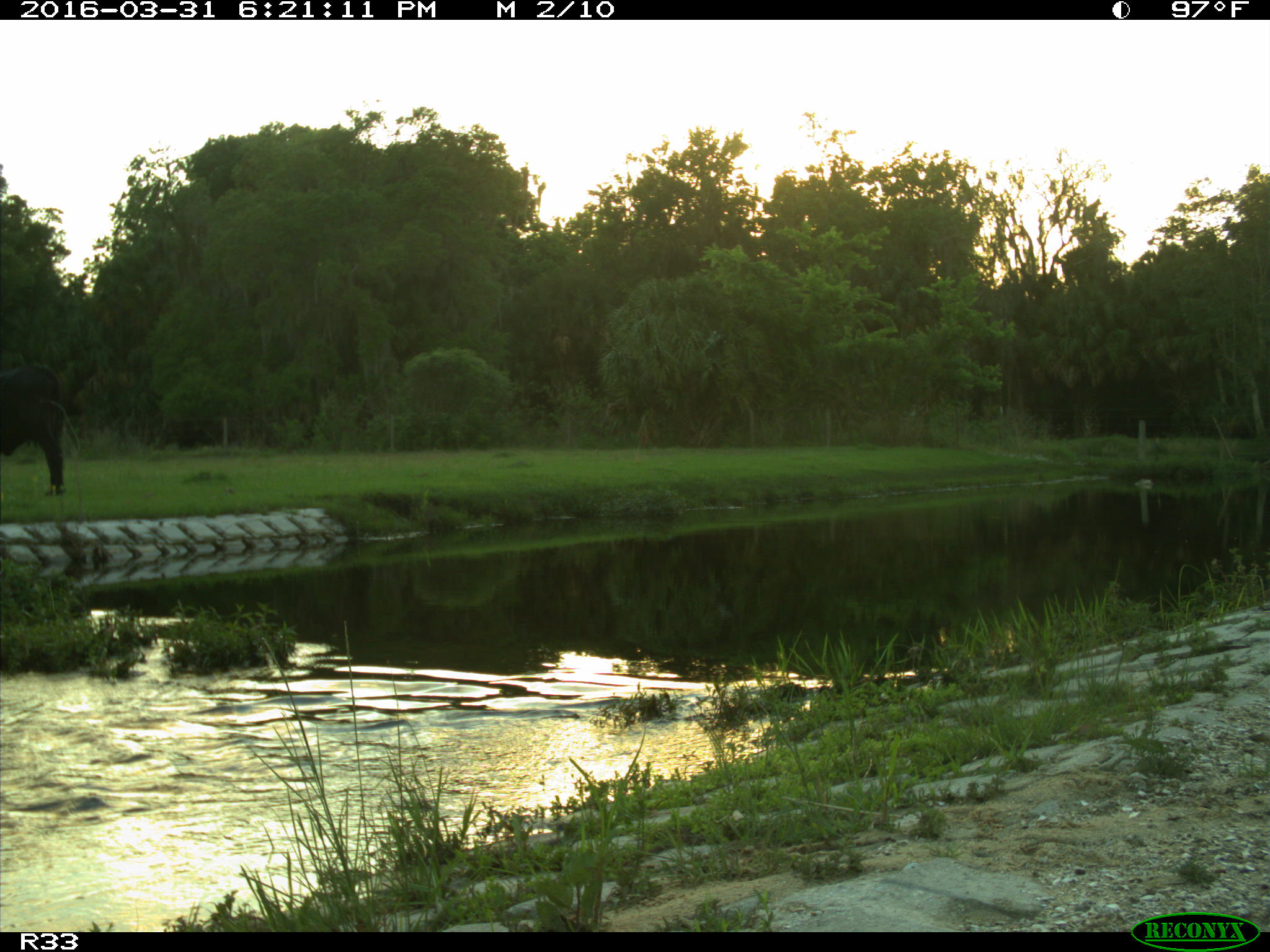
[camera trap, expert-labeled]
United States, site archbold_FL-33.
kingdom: Animalia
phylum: Chordata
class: Mammalia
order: Artiodactyla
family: Bovidae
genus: Bos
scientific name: Bos taurus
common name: domestic cow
Bos taurus (domestic cow).